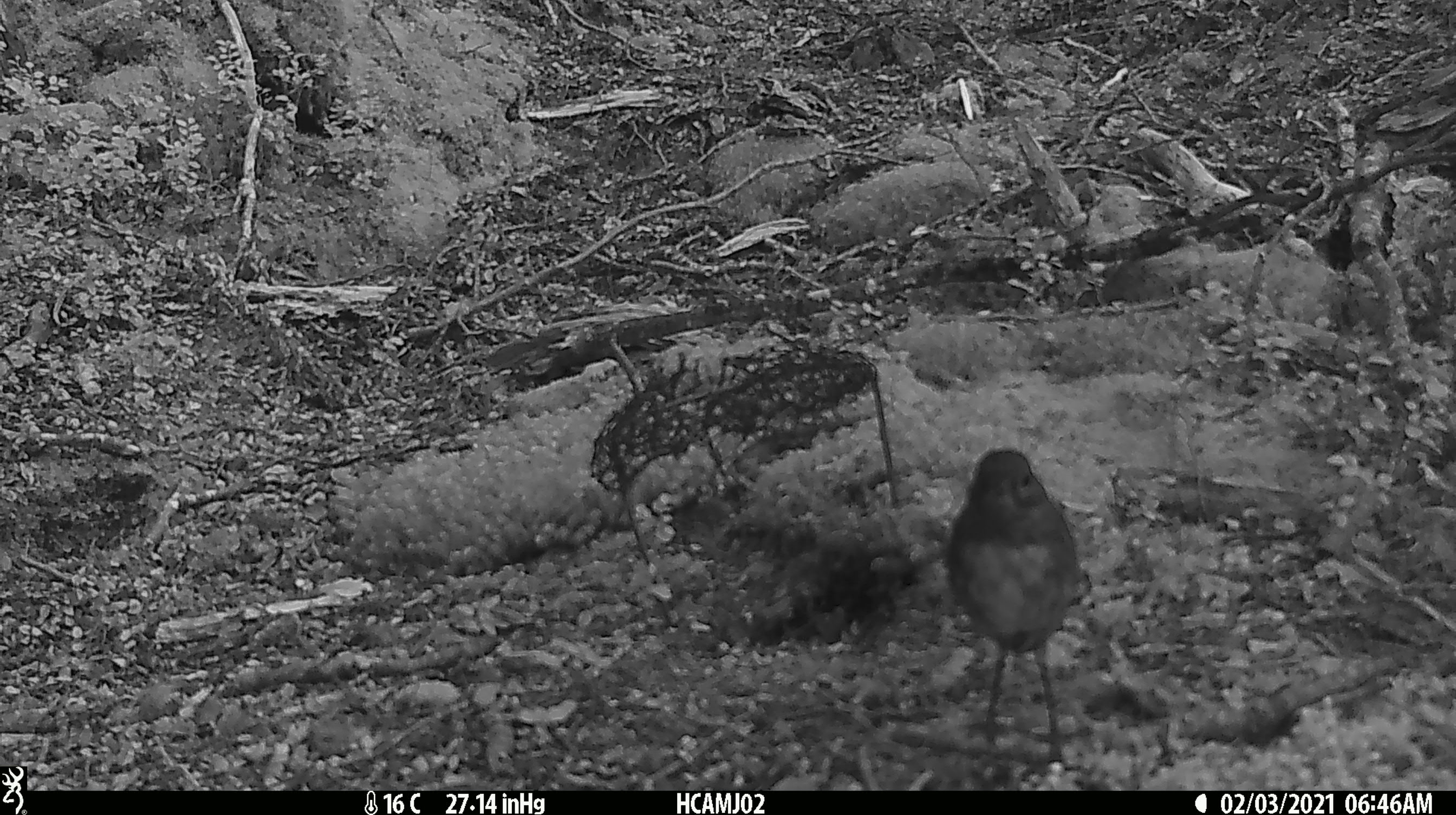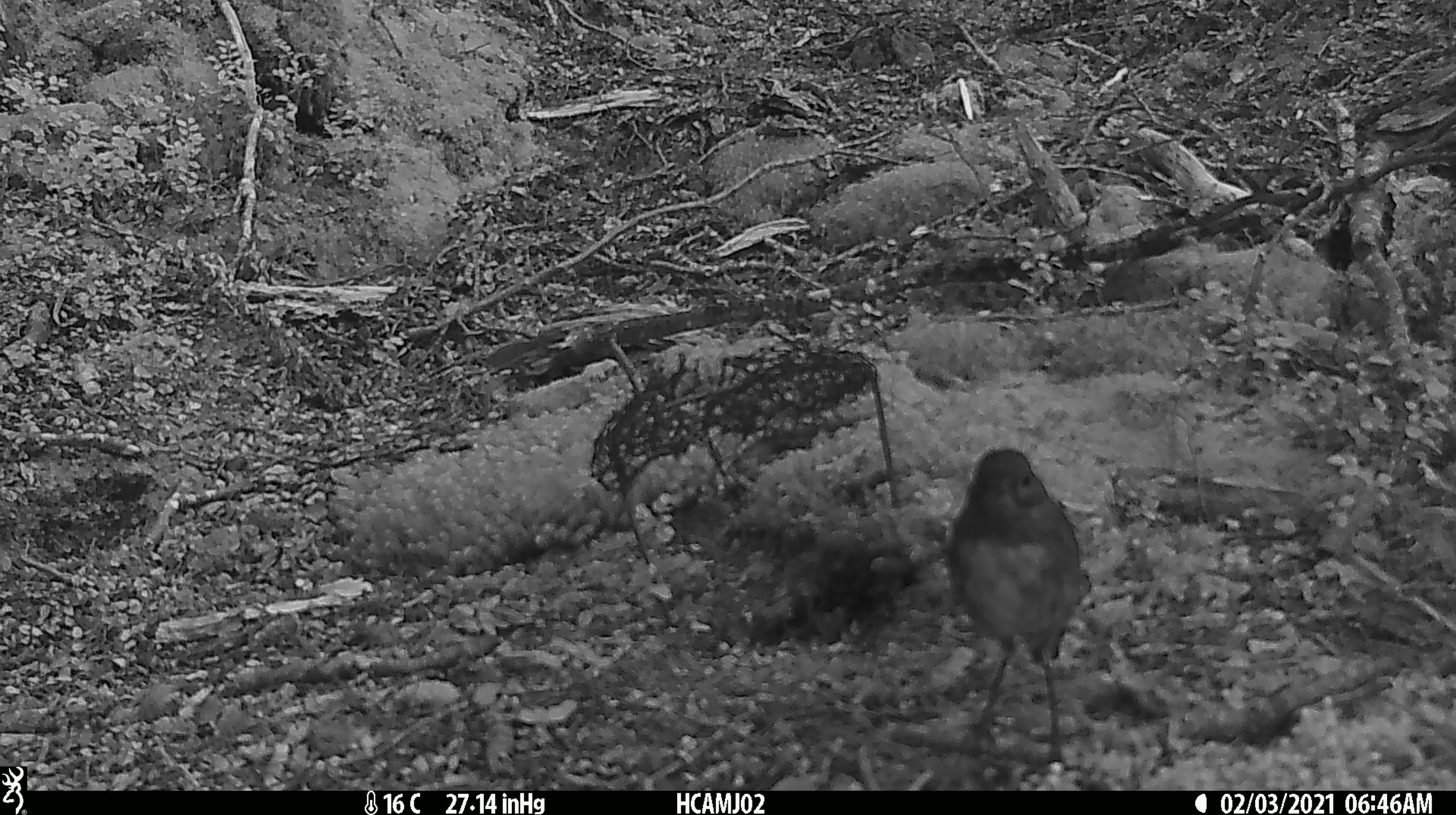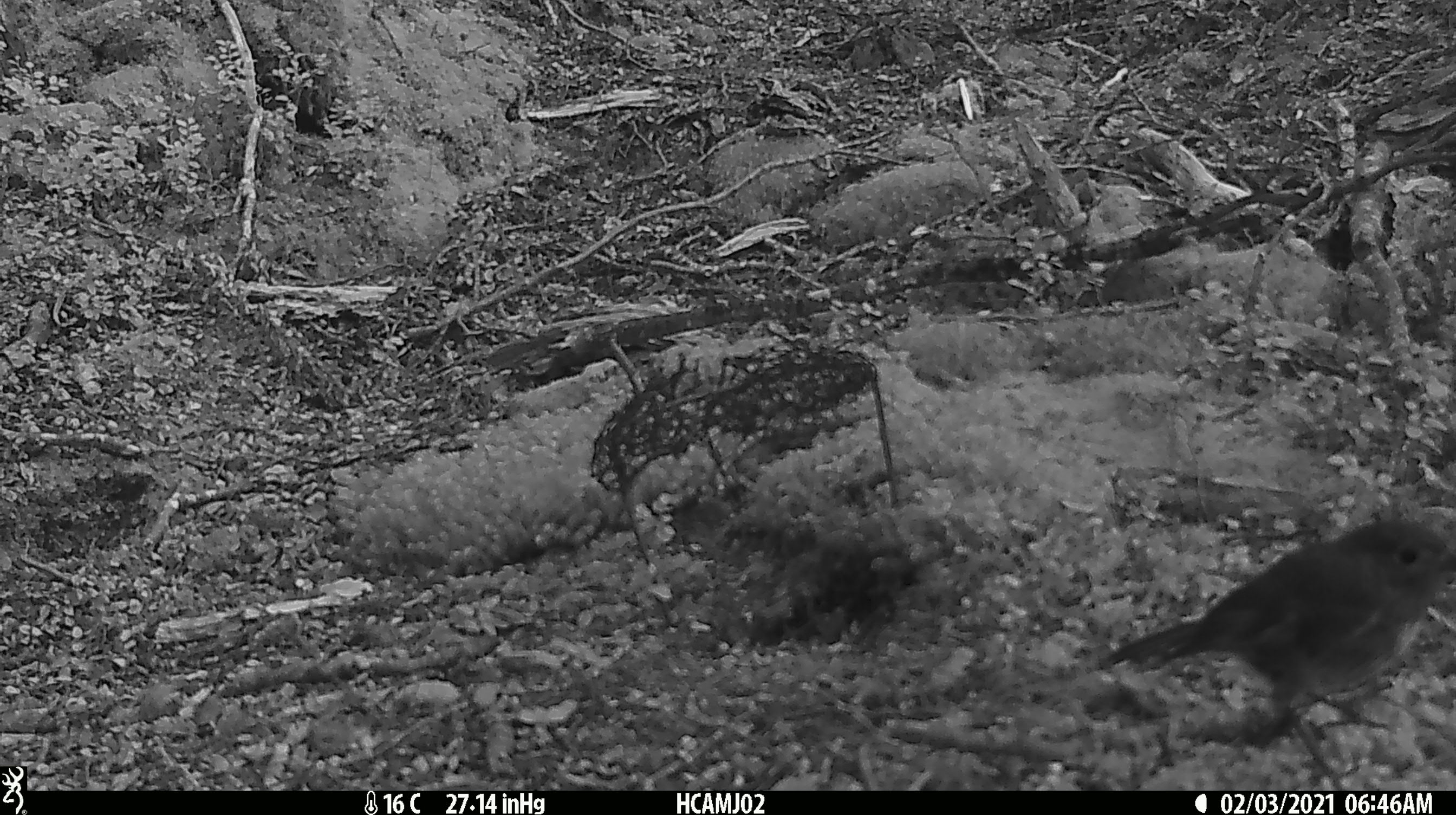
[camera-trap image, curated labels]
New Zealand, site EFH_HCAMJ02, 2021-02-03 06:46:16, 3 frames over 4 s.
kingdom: Animalia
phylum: Chordata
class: Aves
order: Passeriformes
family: Petroicidae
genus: Petroica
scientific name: Petroica australis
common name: new zealand robin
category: robin